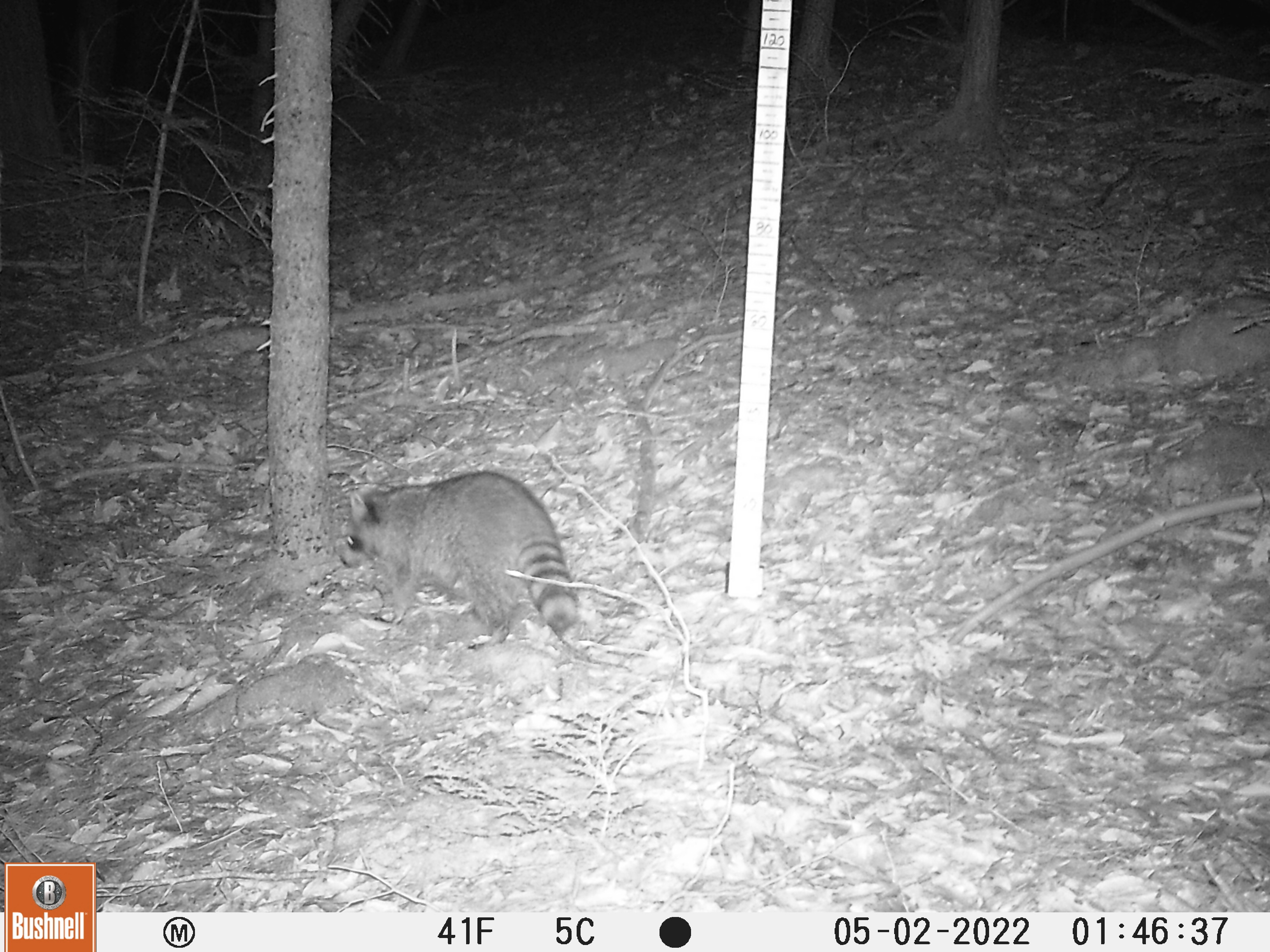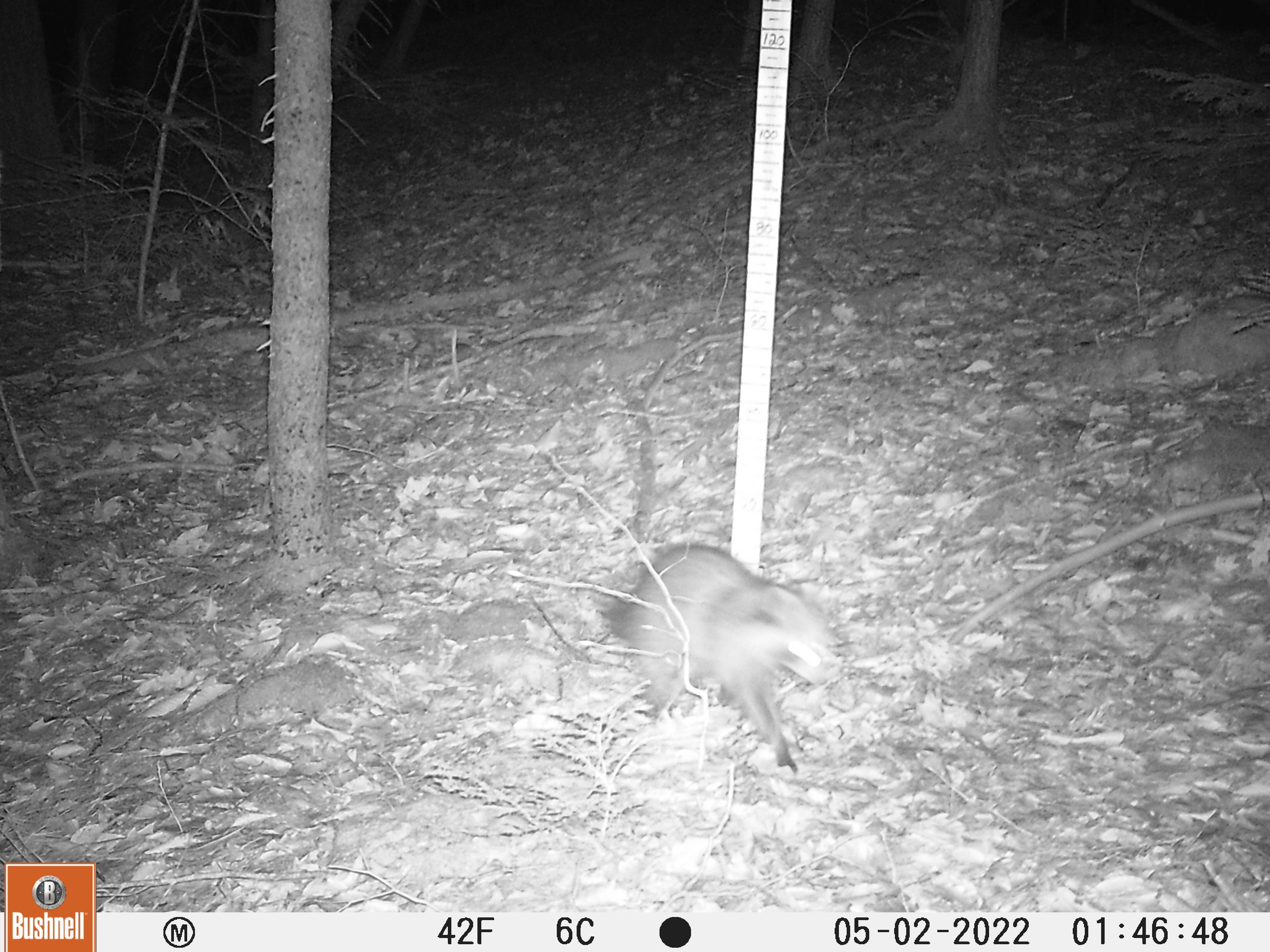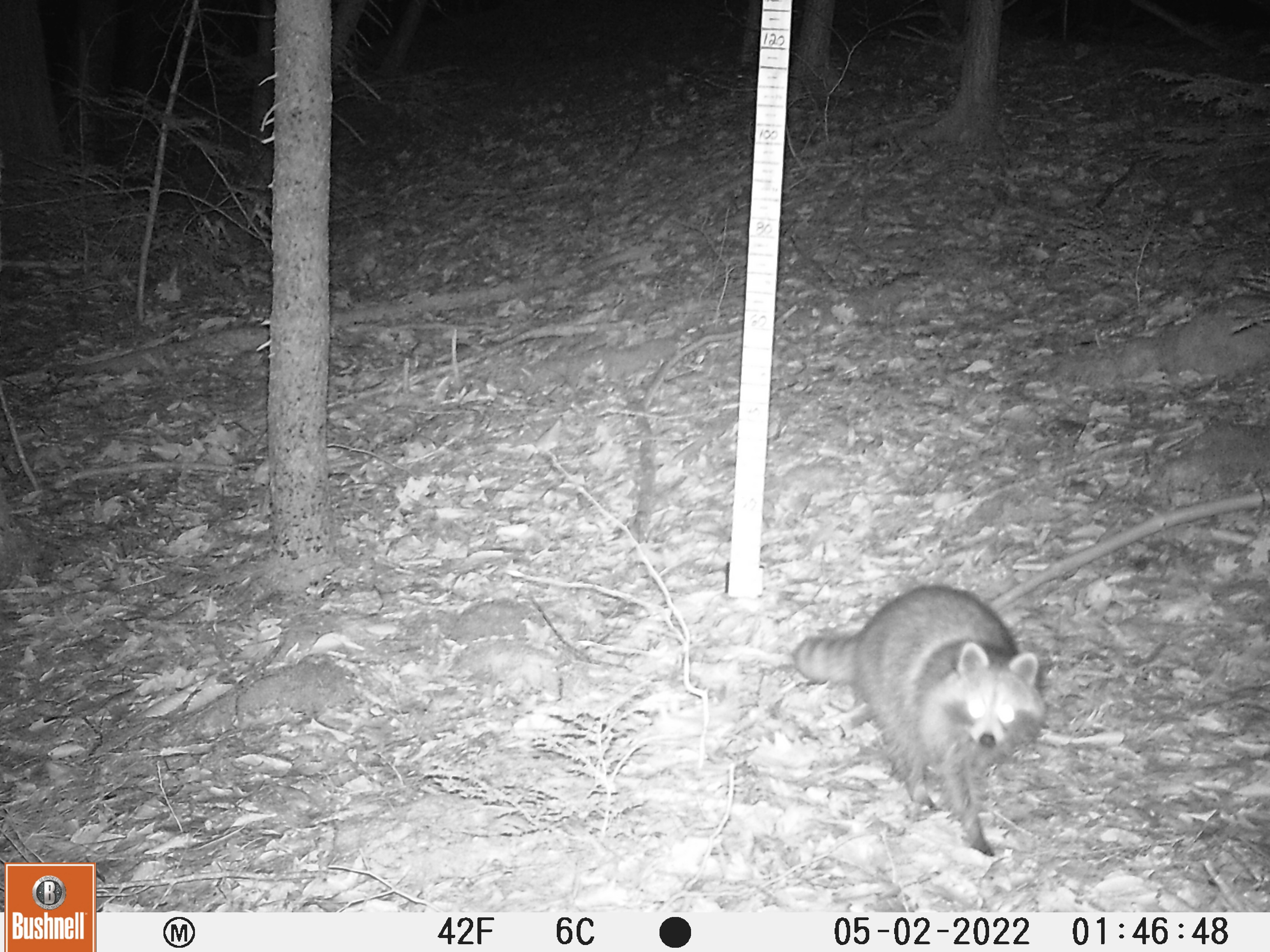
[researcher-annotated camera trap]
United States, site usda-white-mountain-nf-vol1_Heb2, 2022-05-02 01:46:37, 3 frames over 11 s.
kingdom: Animalia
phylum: Chordata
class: Mammalia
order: Carnivora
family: Procyonidae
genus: Procyon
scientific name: Procyon lotor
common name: raccoon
Raccoon (Procyon lotor).